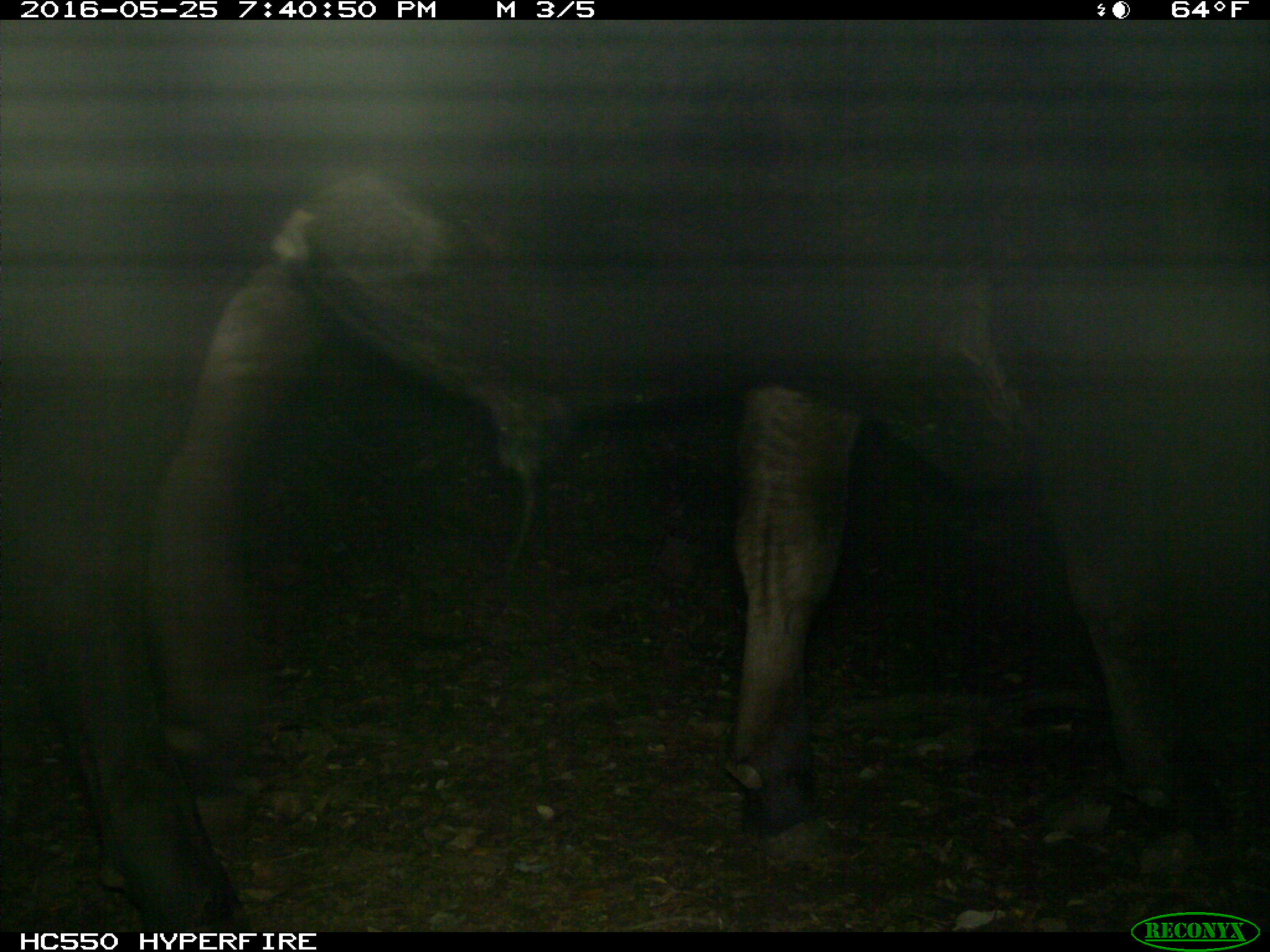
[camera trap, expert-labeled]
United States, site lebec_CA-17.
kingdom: Animalia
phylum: Chordata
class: Mammalia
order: Artiodactyla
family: Bovidae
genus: Bos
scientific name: Bos taurus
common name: domestic cow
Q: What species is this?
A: Bos taurus (domestic cow).